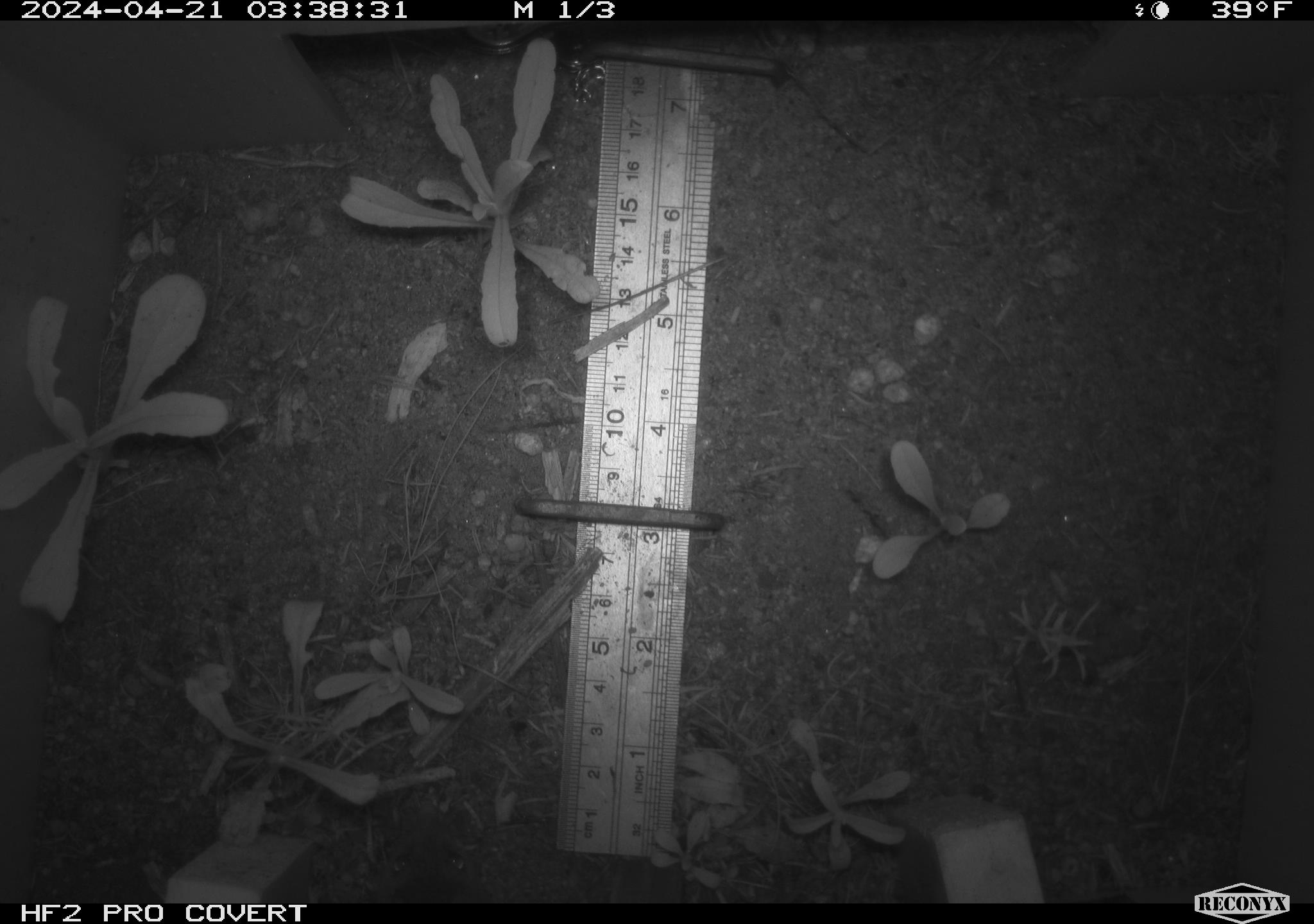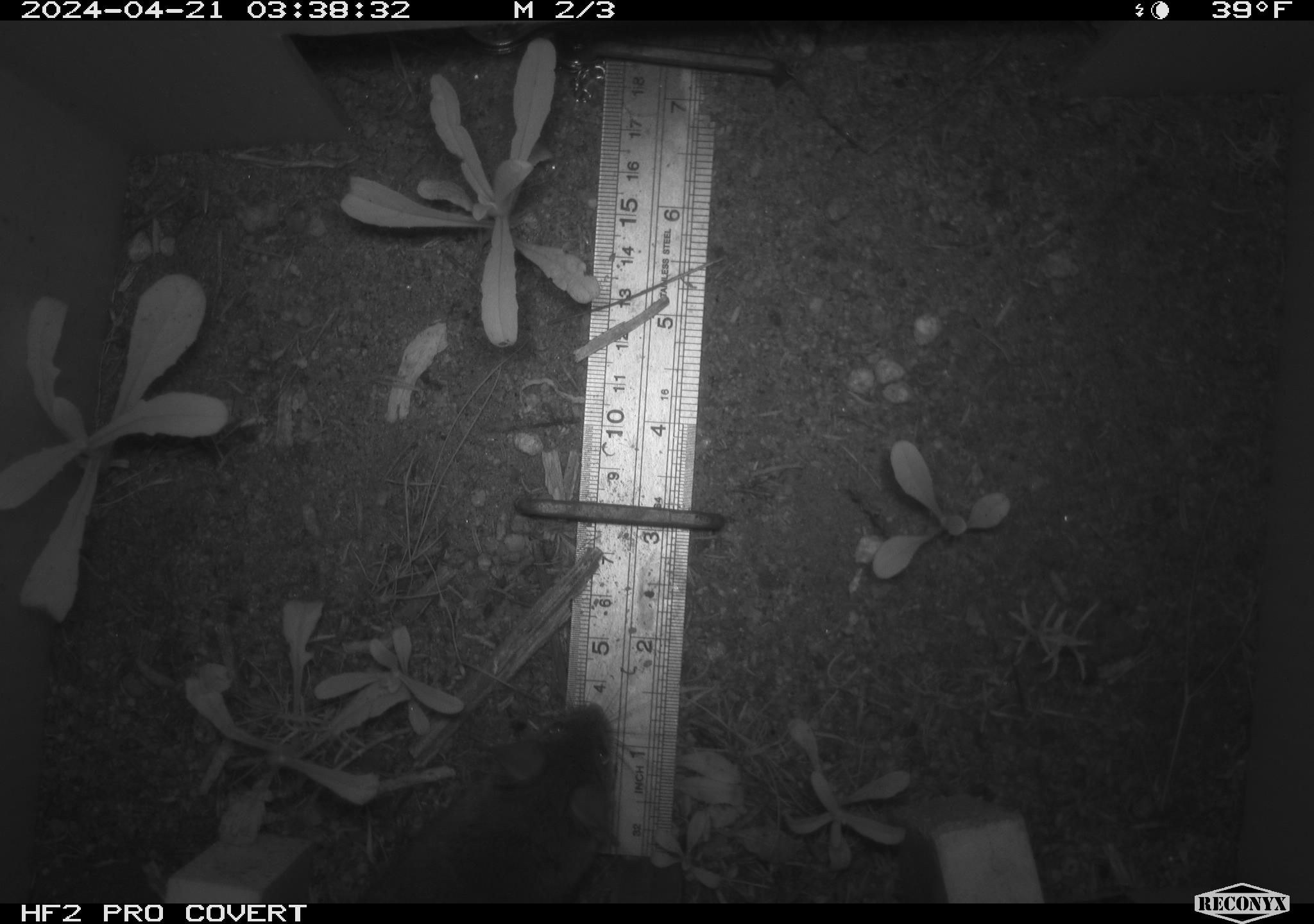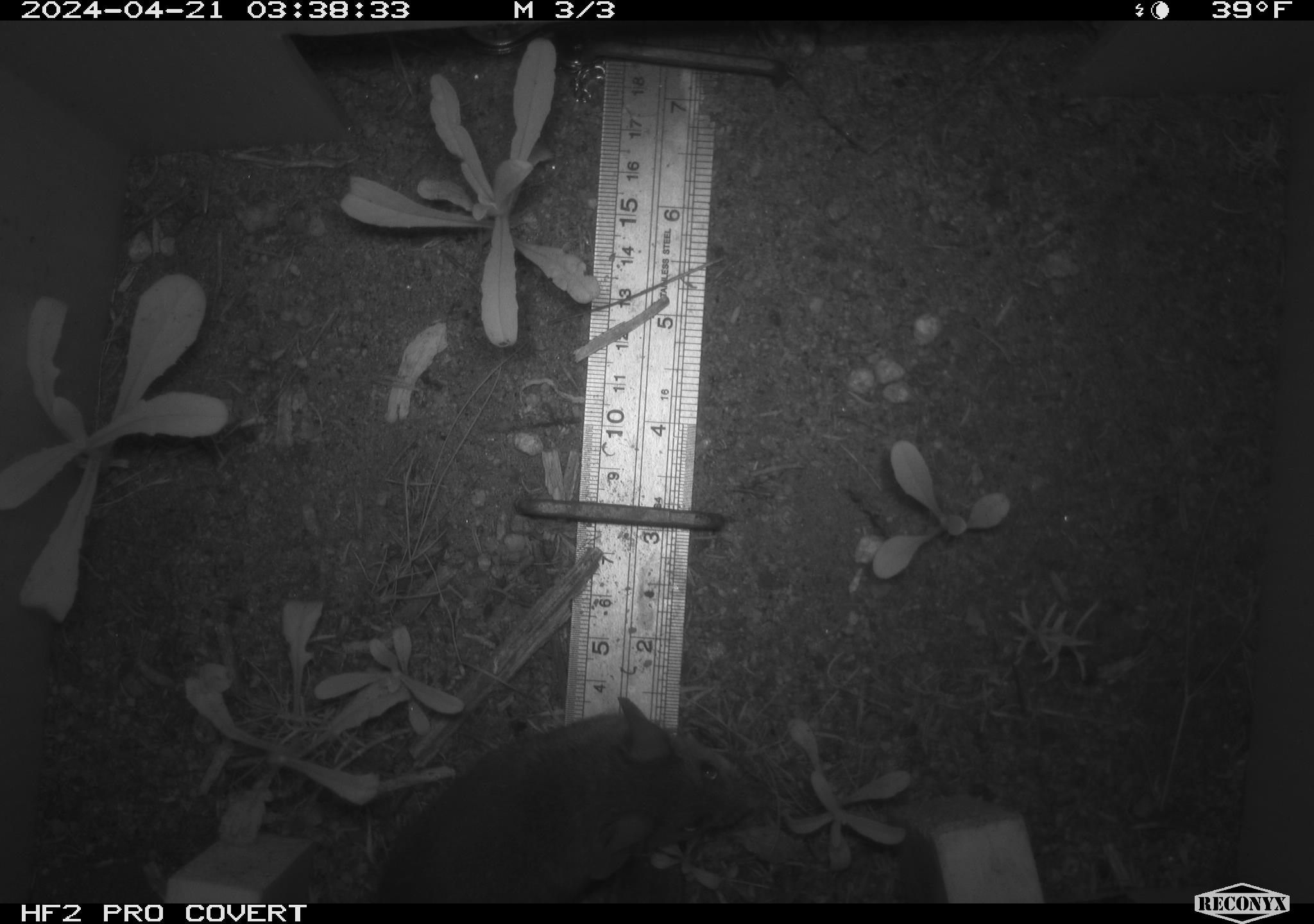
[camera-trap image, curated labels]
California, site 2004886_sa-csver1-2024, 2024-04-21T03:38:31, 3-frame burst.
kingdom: Animalia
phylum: Chordata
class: Mammalia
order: Rodentia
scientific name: Rodentia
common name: rodent